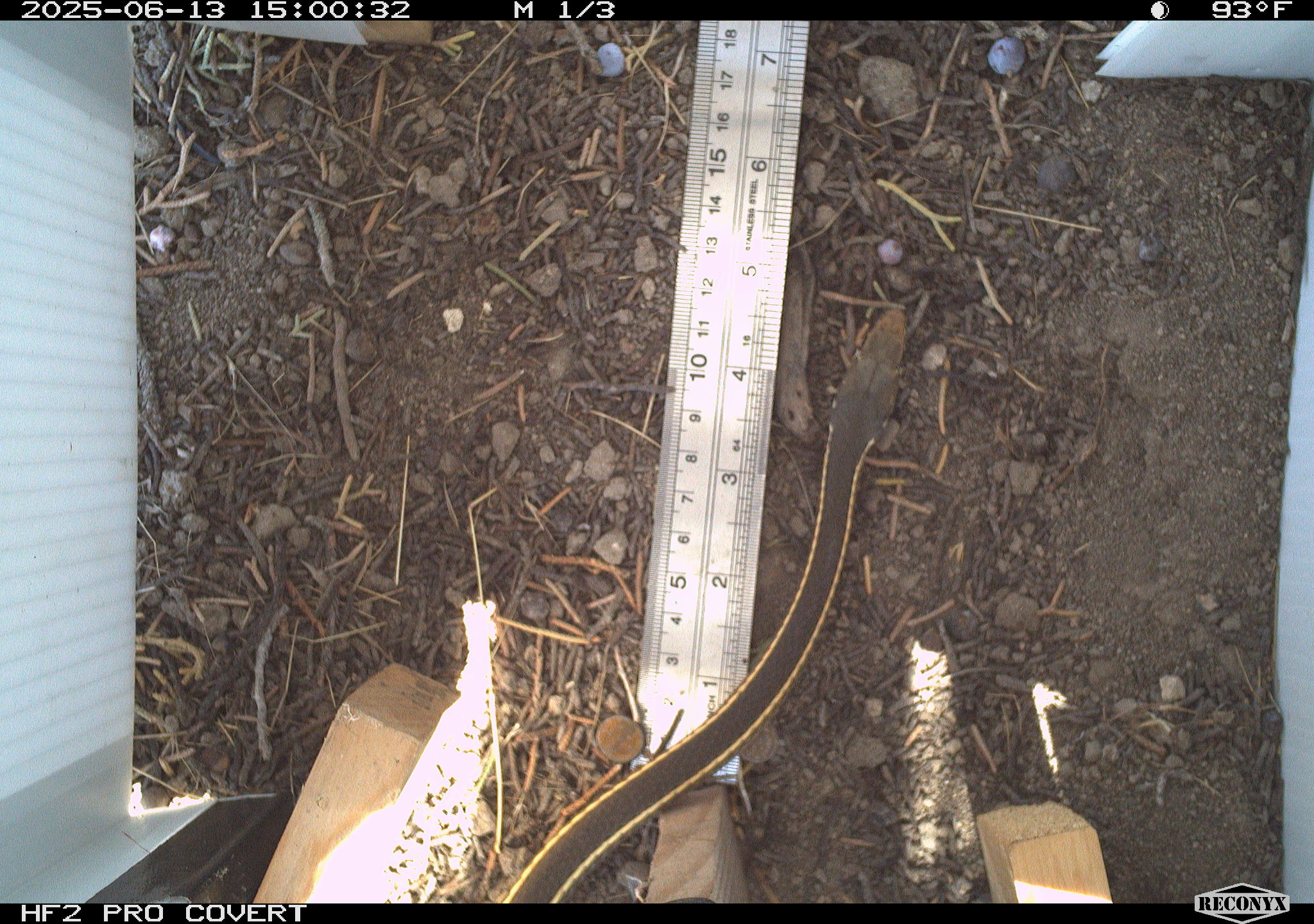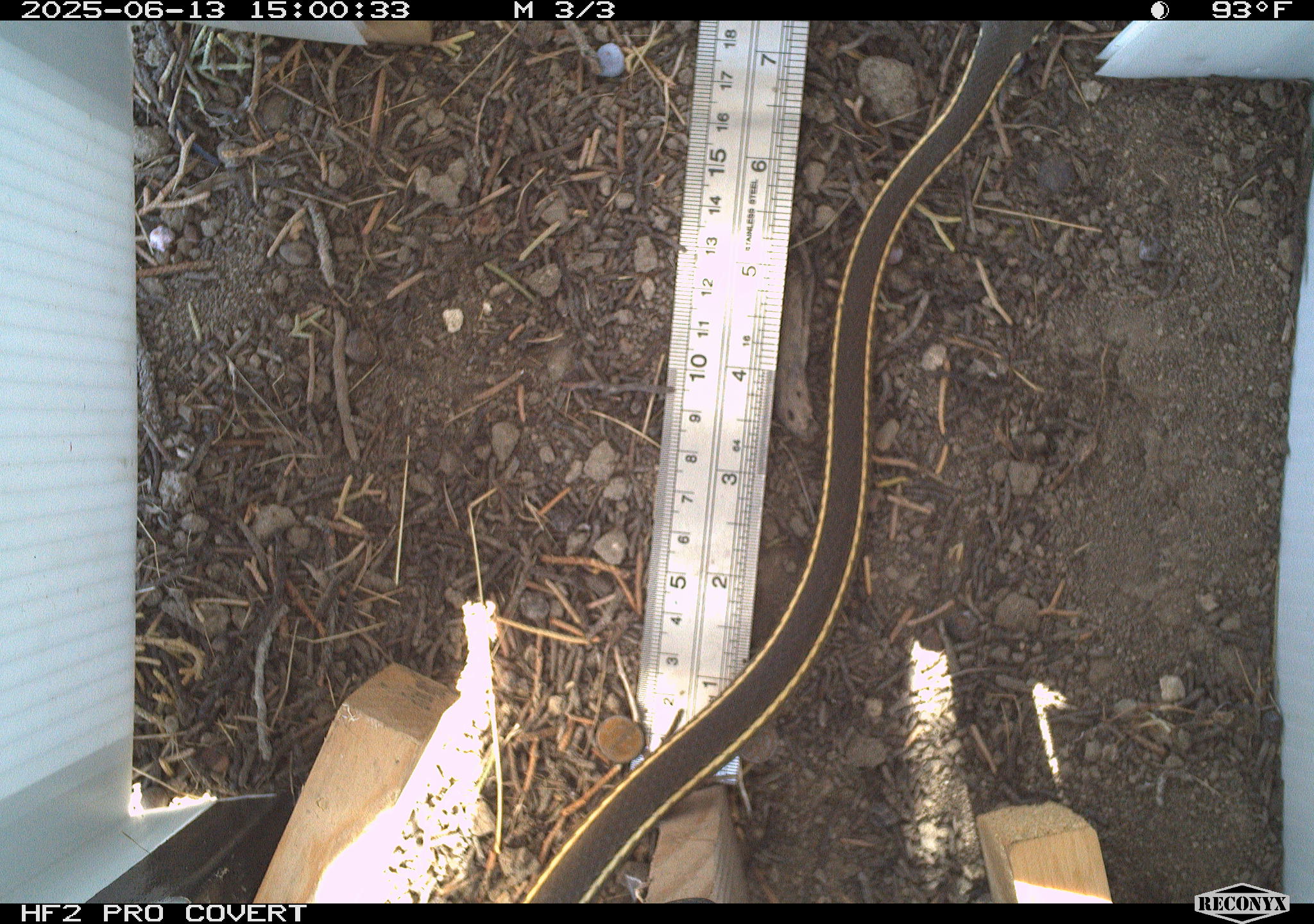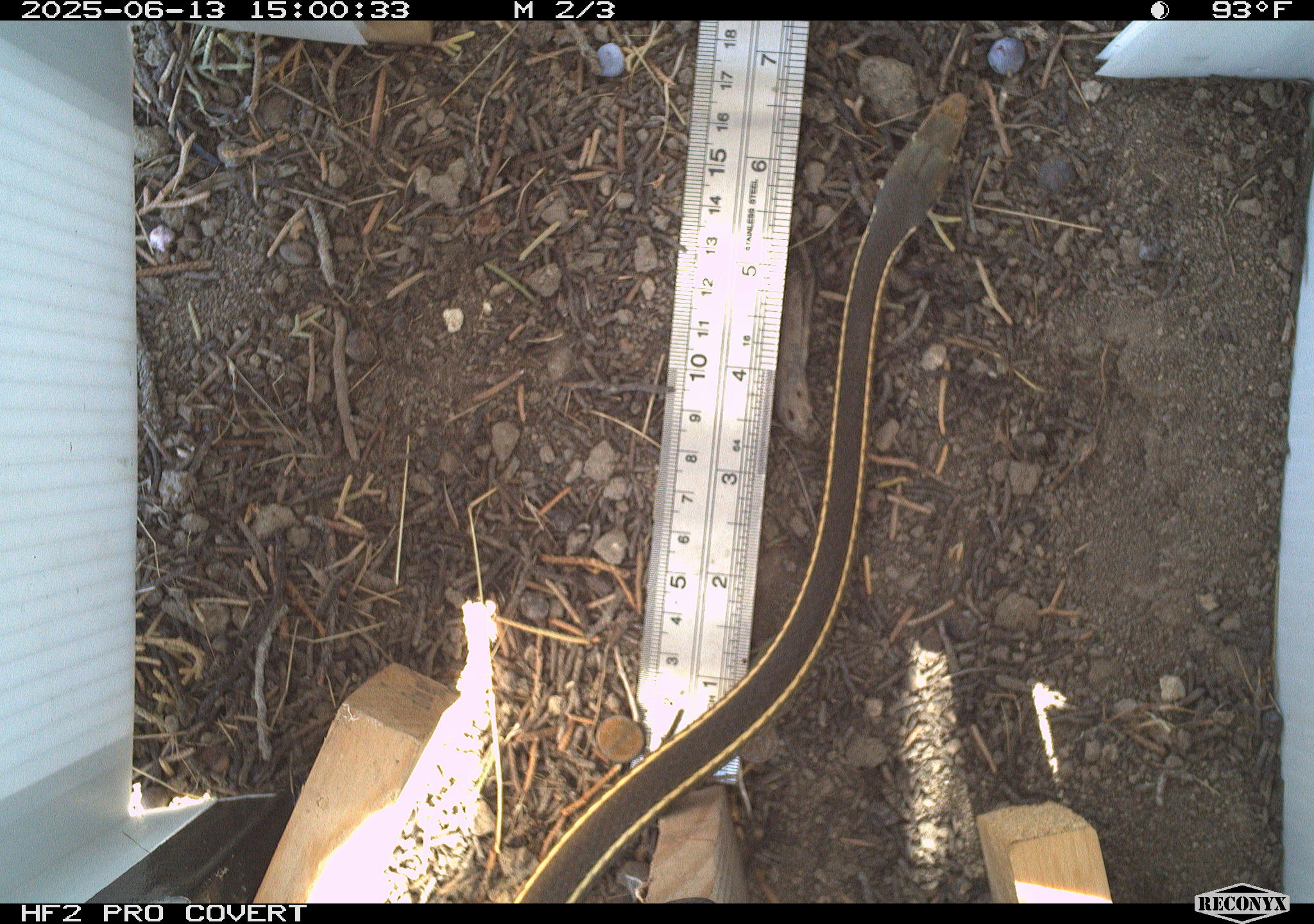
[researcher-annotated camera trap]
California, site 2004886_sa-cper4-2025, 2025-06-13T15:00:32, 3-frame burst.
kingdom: Animalia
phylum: Chordata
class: Reptilia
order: Squamata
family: Colubridae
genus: Masticophis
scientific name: Masticophis lateralis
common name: striped racer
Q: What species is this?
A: Striped racer (Masticophis lateralis).